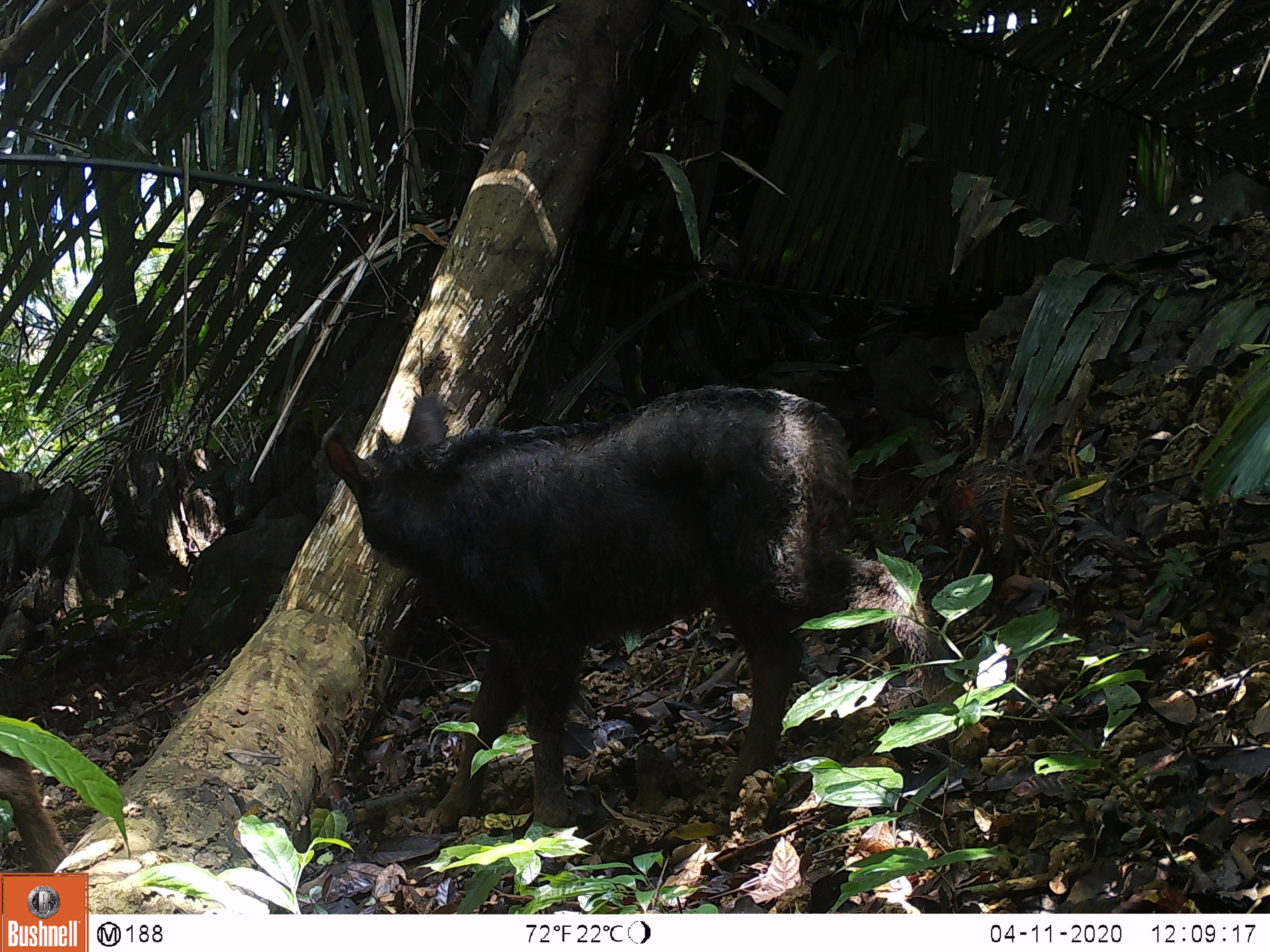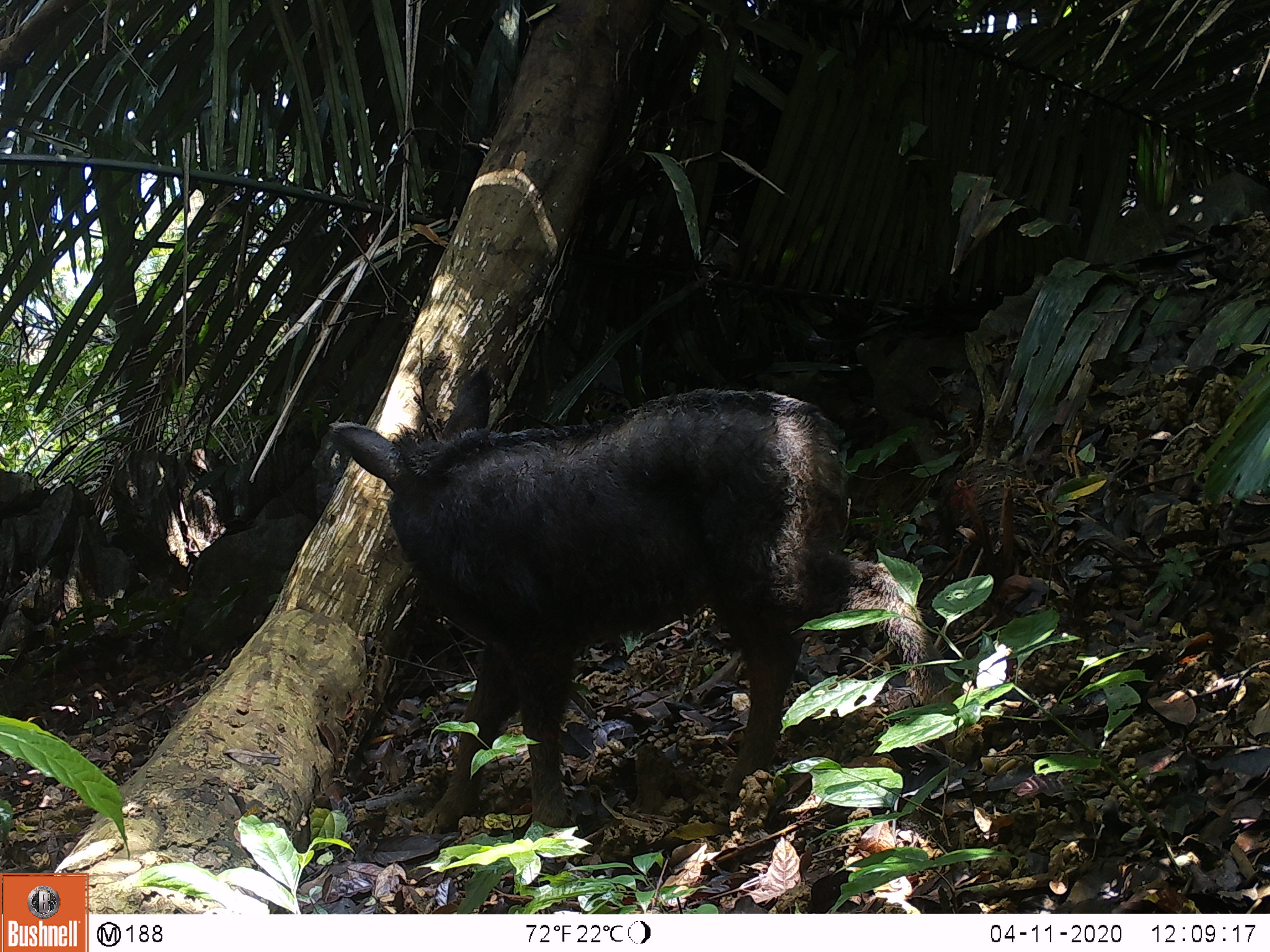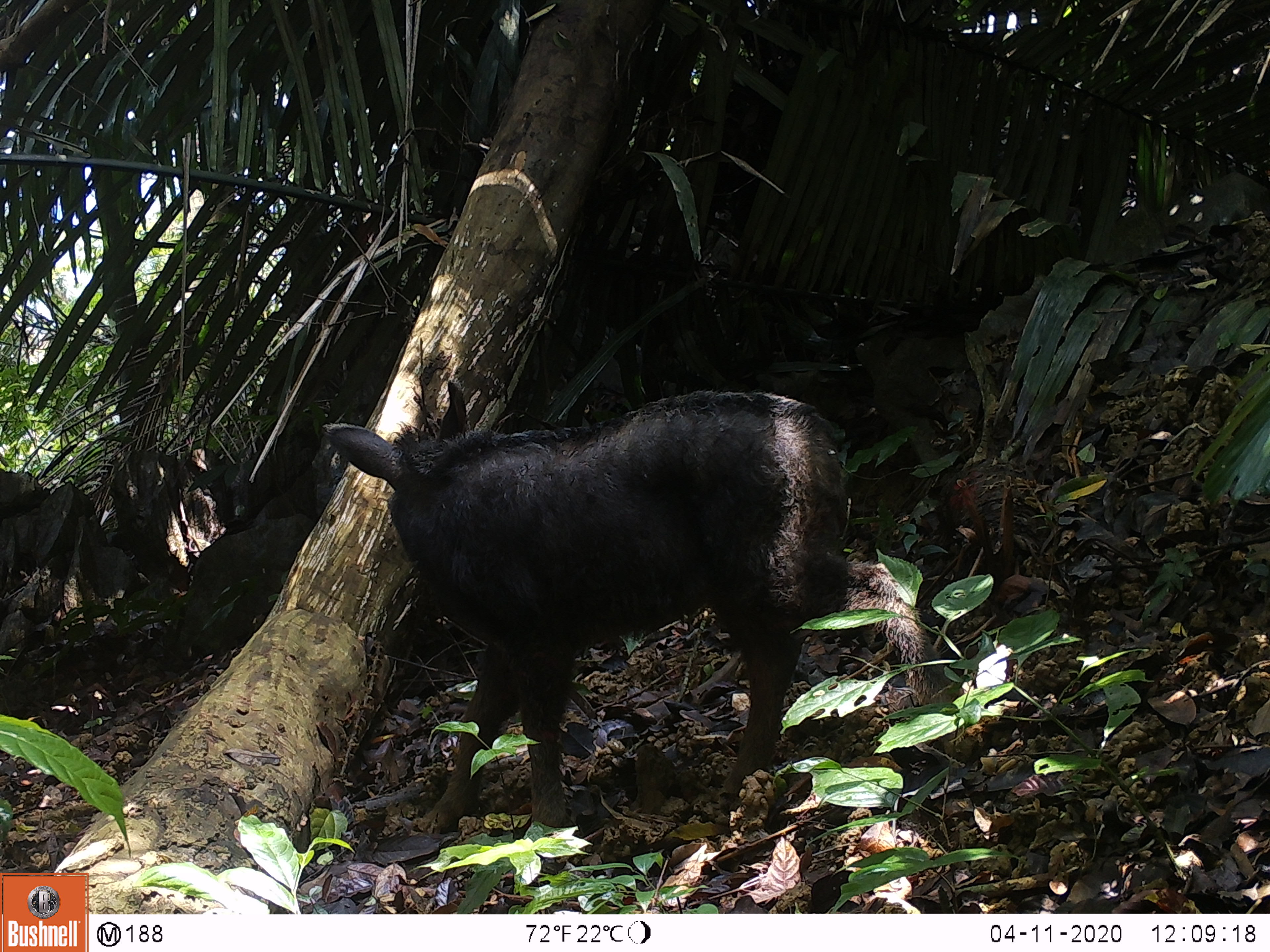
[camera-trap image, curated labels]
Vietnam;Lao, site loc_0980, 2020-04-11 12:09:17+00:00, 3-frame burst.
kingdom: Animalia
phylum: Chordata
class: Mammalia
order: Artiodactyla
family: Bovidae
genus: Capricornis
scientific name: Capricornis sumatraensis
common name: chinese serow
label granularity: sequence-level